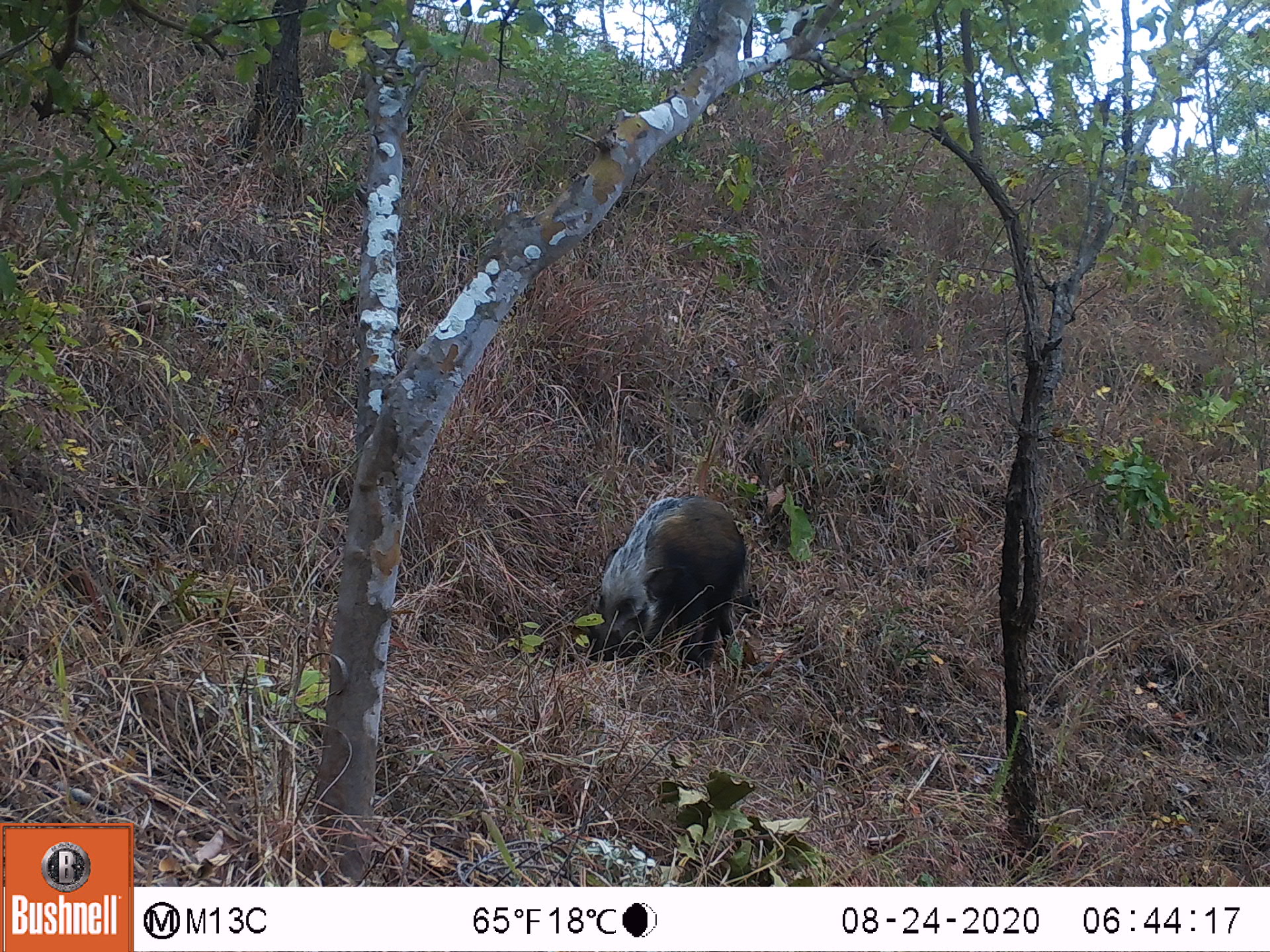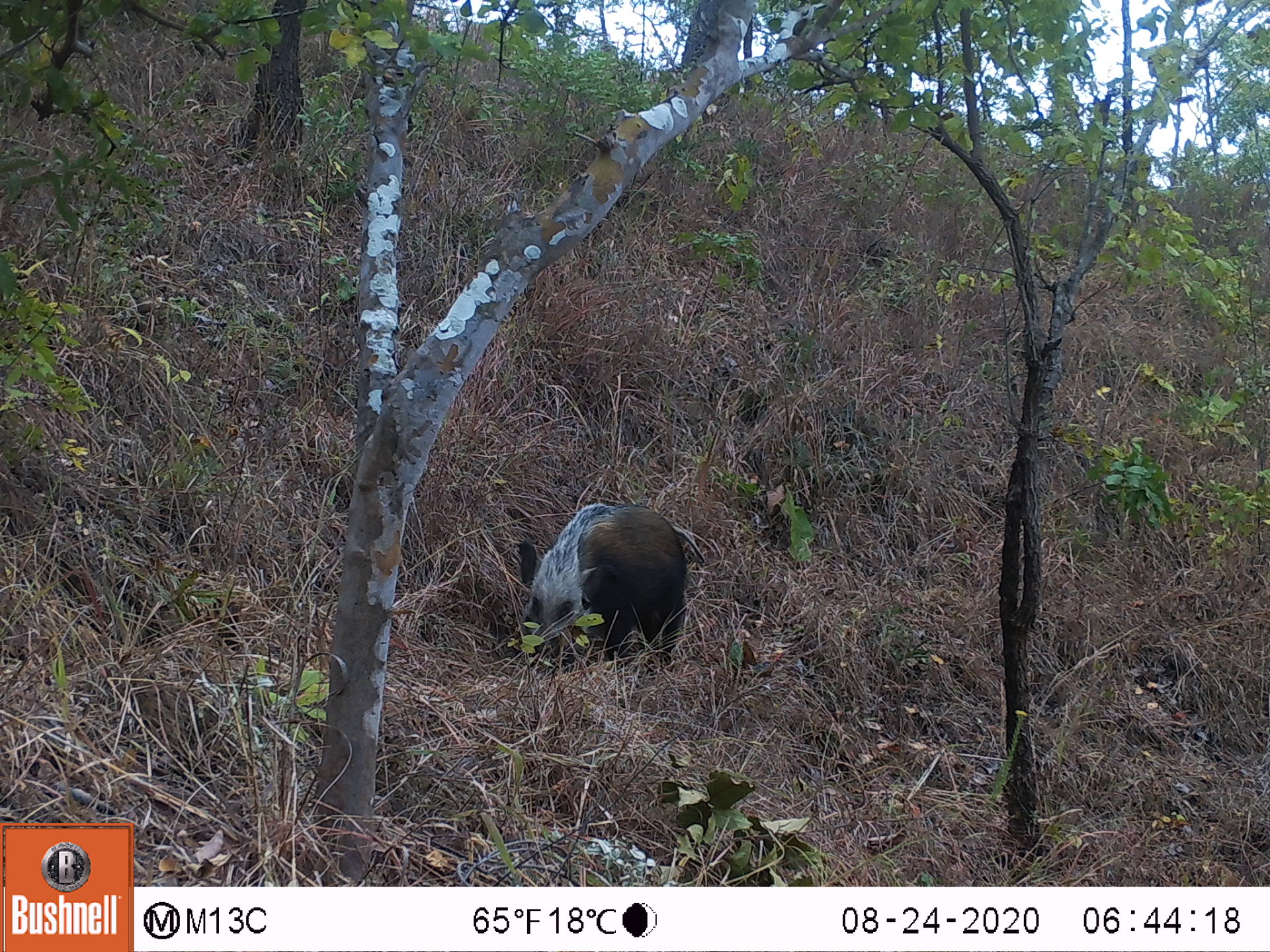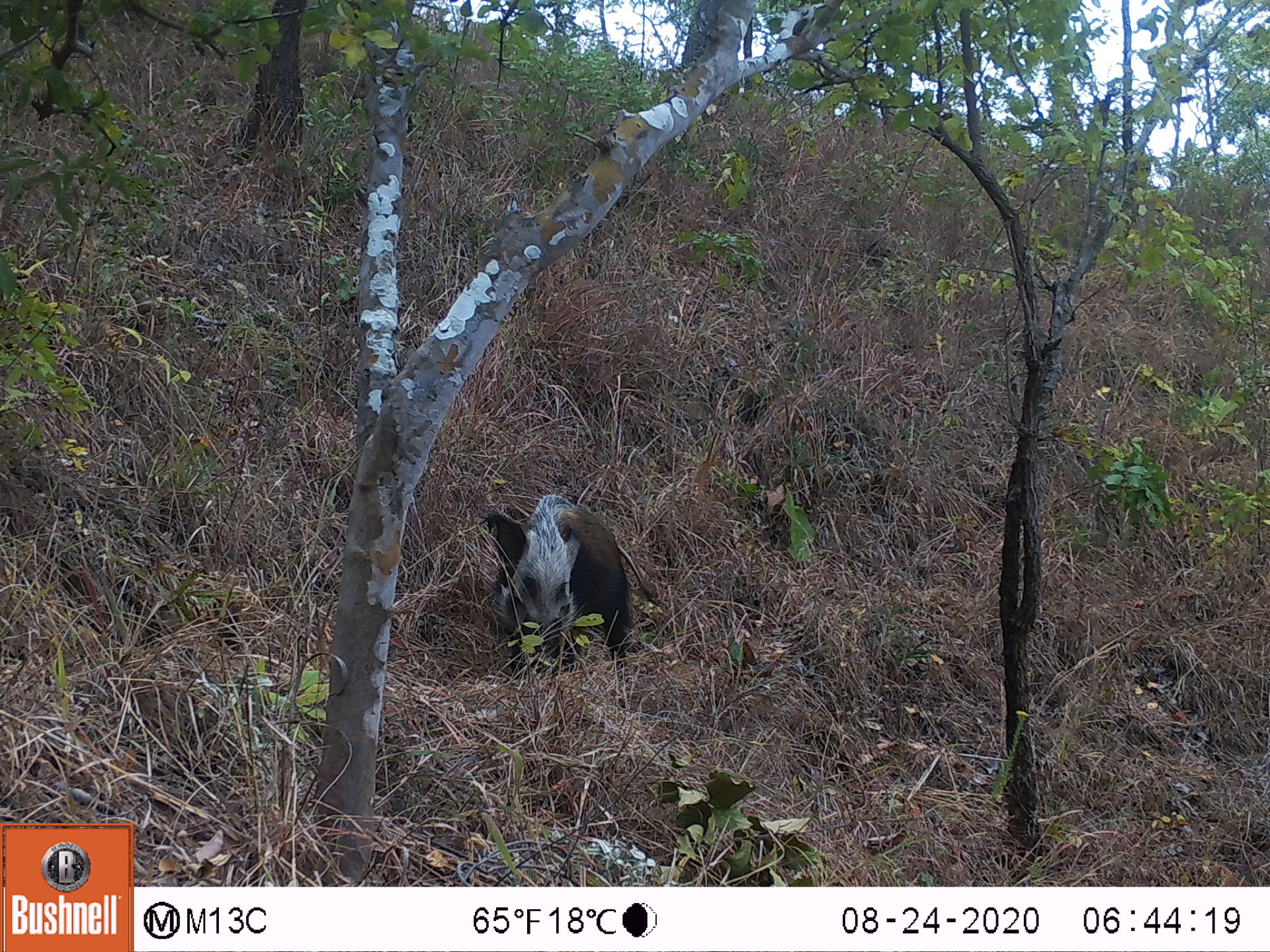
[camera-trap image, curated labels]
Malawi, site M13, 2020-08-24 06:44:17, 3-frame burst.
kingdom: Animalia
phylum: Chordata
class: Mammalia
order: Artiodactyla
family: Suidae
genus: Potamochoerus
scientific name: Potamochoerus larvatus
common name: bushpig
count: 1